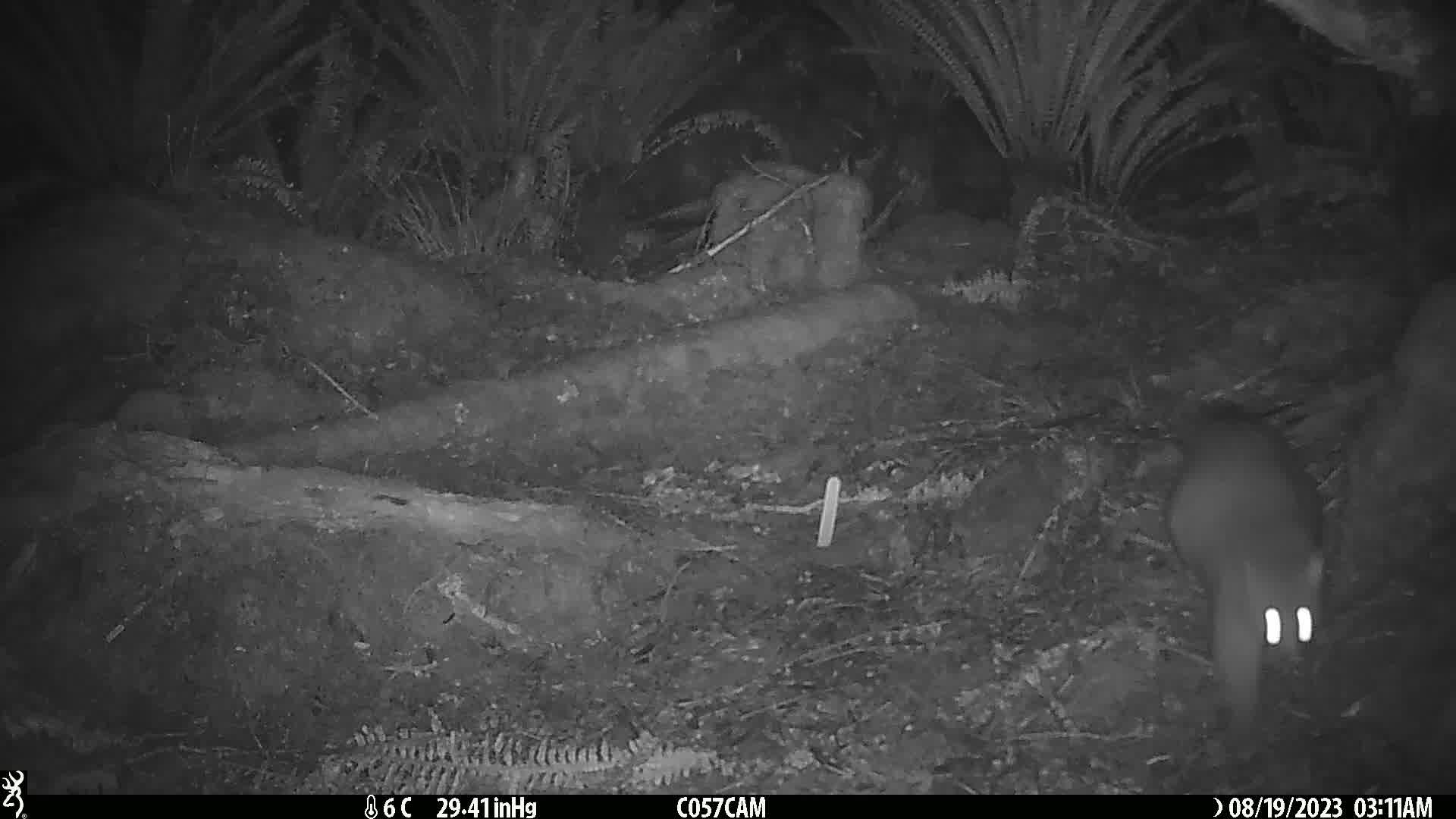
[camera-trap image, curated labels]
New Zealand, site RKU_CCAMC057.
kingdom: Animalia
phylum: Chordata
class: Mammalia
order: Diprotodontia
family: Phalangeridae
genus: Trichosurus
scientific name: Trichosurus vulpecula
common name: common brushtail possum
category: possum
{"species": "possum (common brushtail possum) (Trichosurus vulpecula)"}